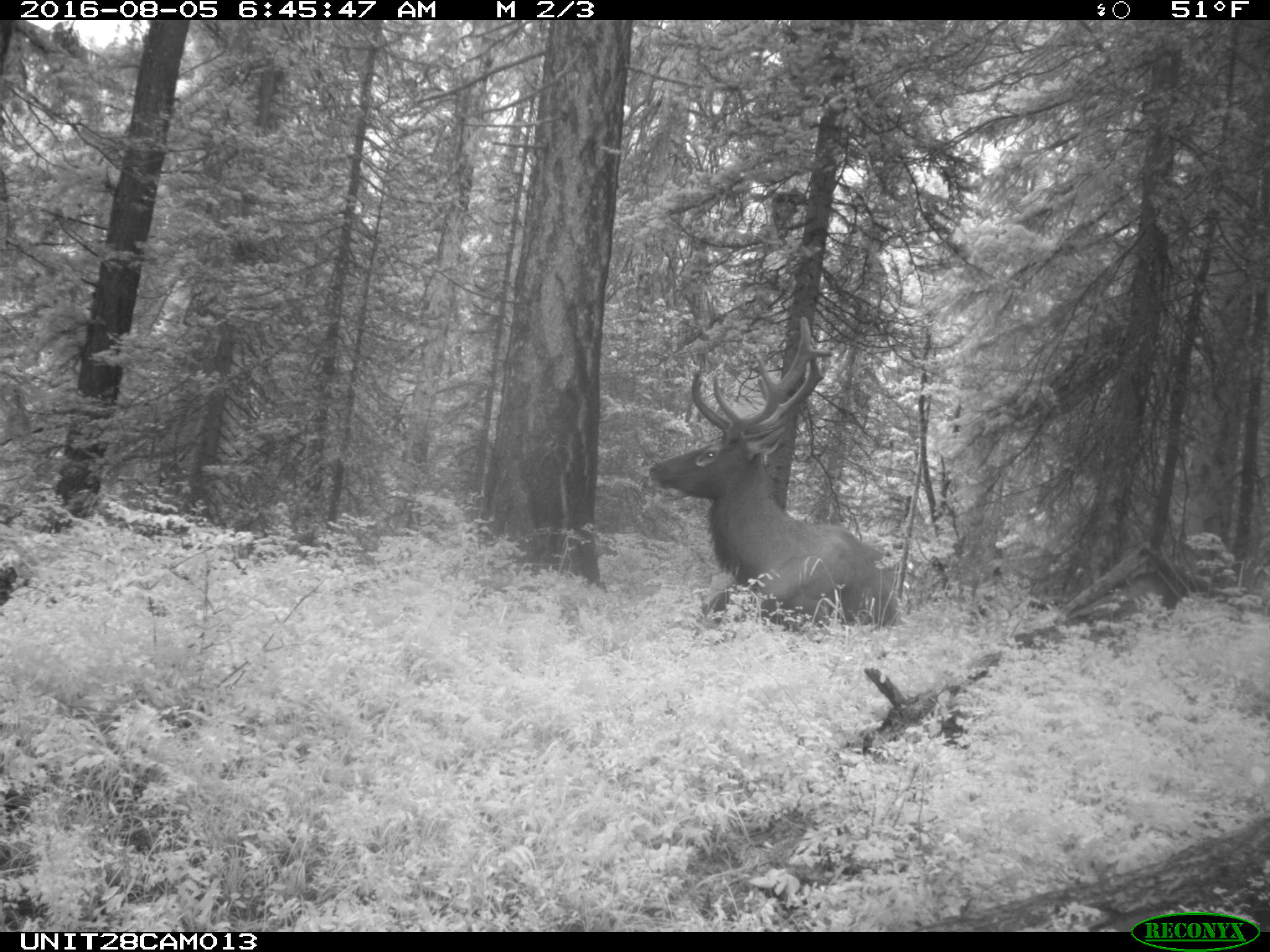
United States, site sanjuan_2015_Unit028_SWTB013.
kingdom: Animalia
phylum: Chordata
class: Mammalia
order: Artiodactyla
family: Cervidae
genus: Cervus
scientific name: Cervus elaphus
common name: red deer